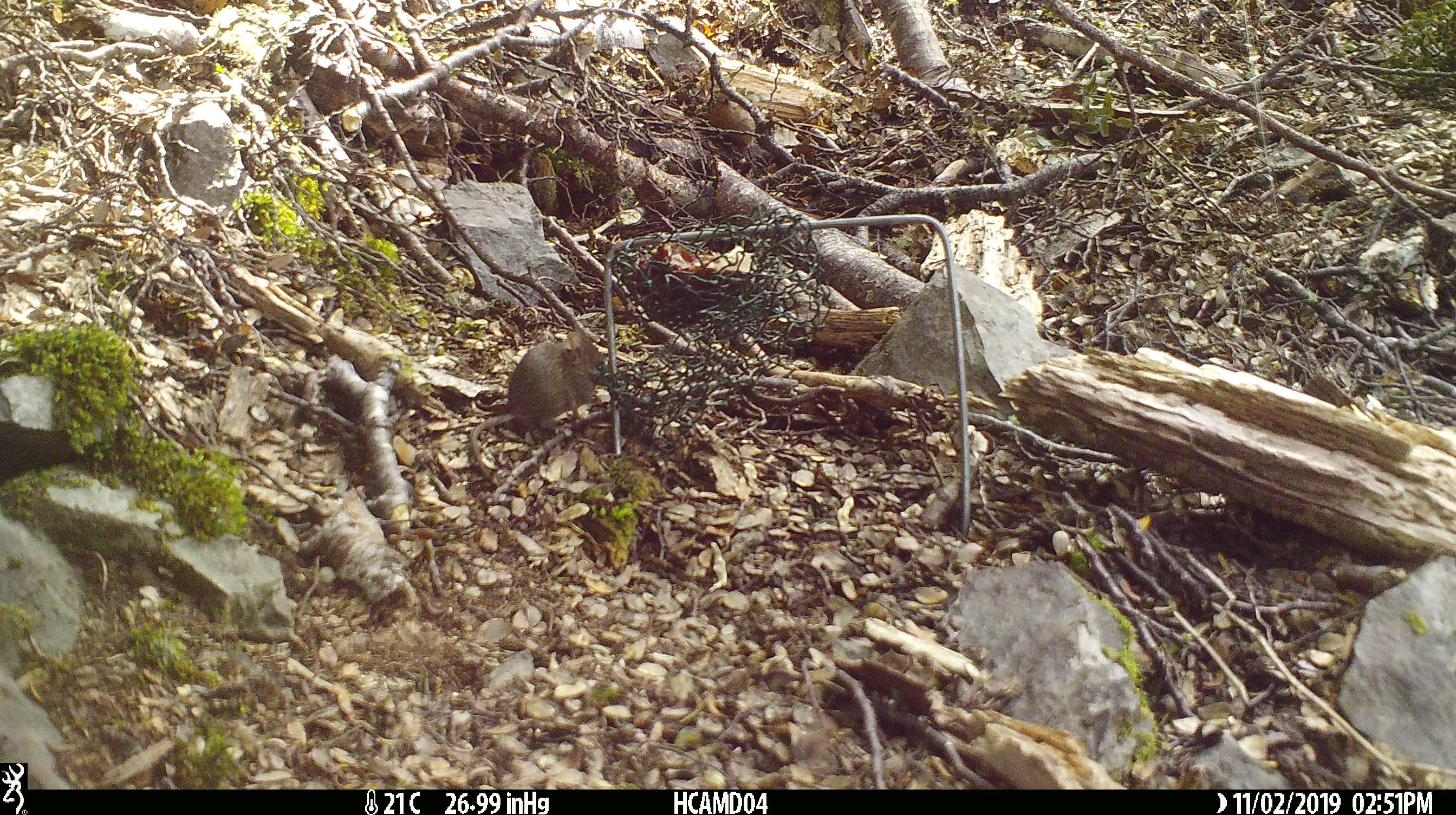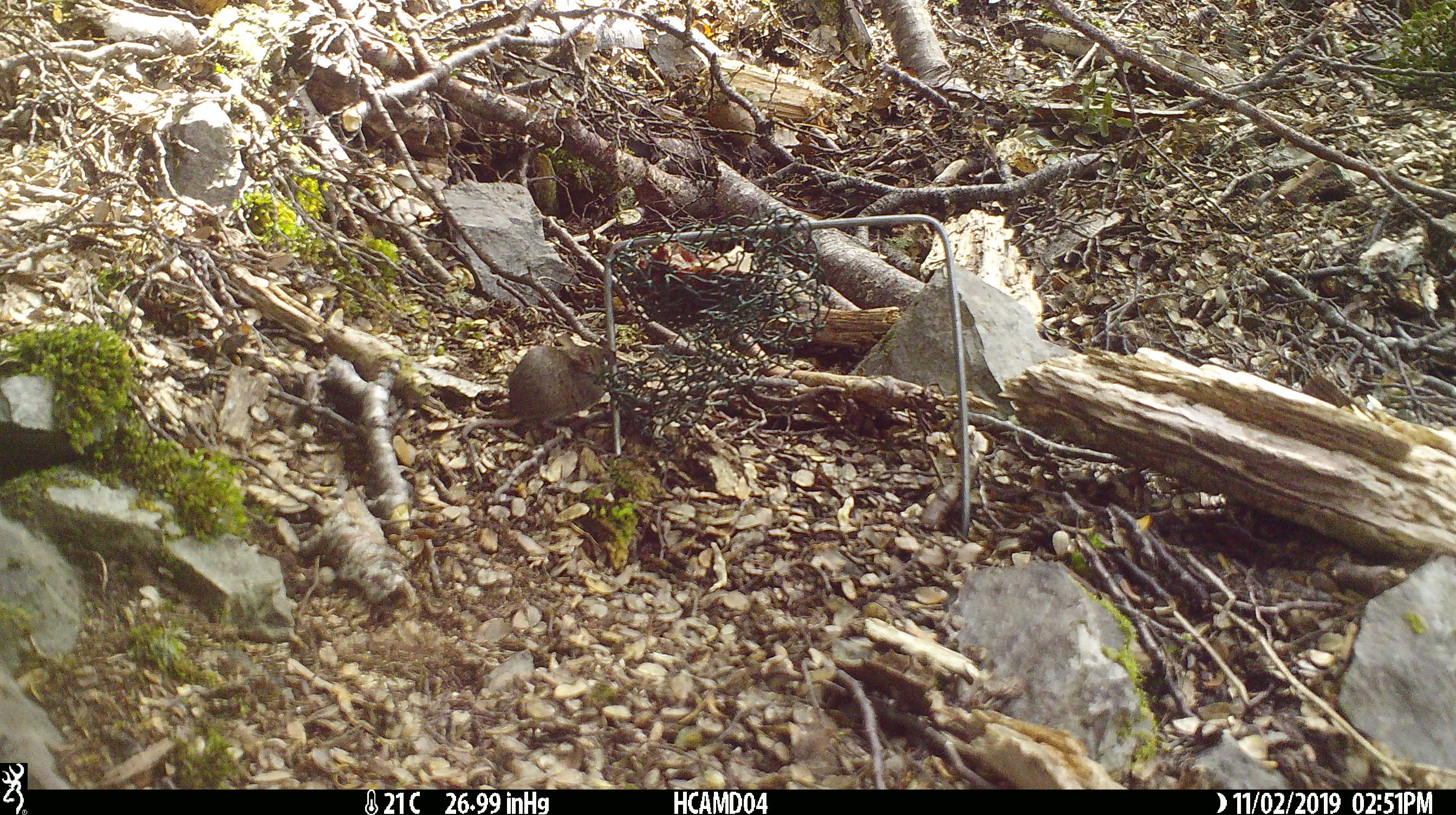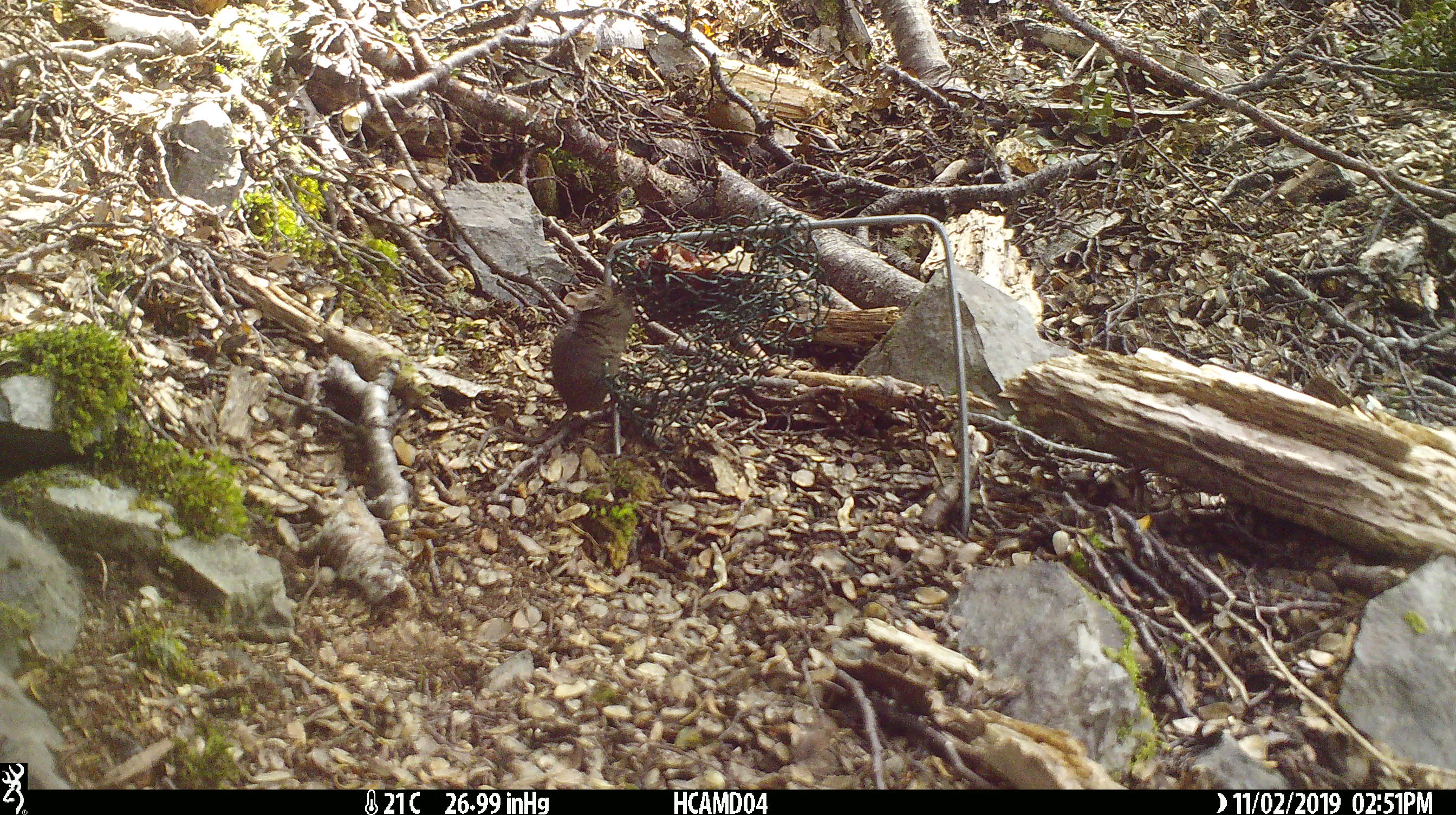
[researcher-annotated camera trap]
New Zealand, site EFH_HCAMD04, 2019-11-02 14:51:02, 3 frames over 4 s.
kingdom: Animalia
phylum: Chordata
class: Mammalia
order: Rodentia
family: Muridae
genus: Mus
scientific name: Mus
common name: mouse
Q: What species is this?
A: Mouse (Mus).